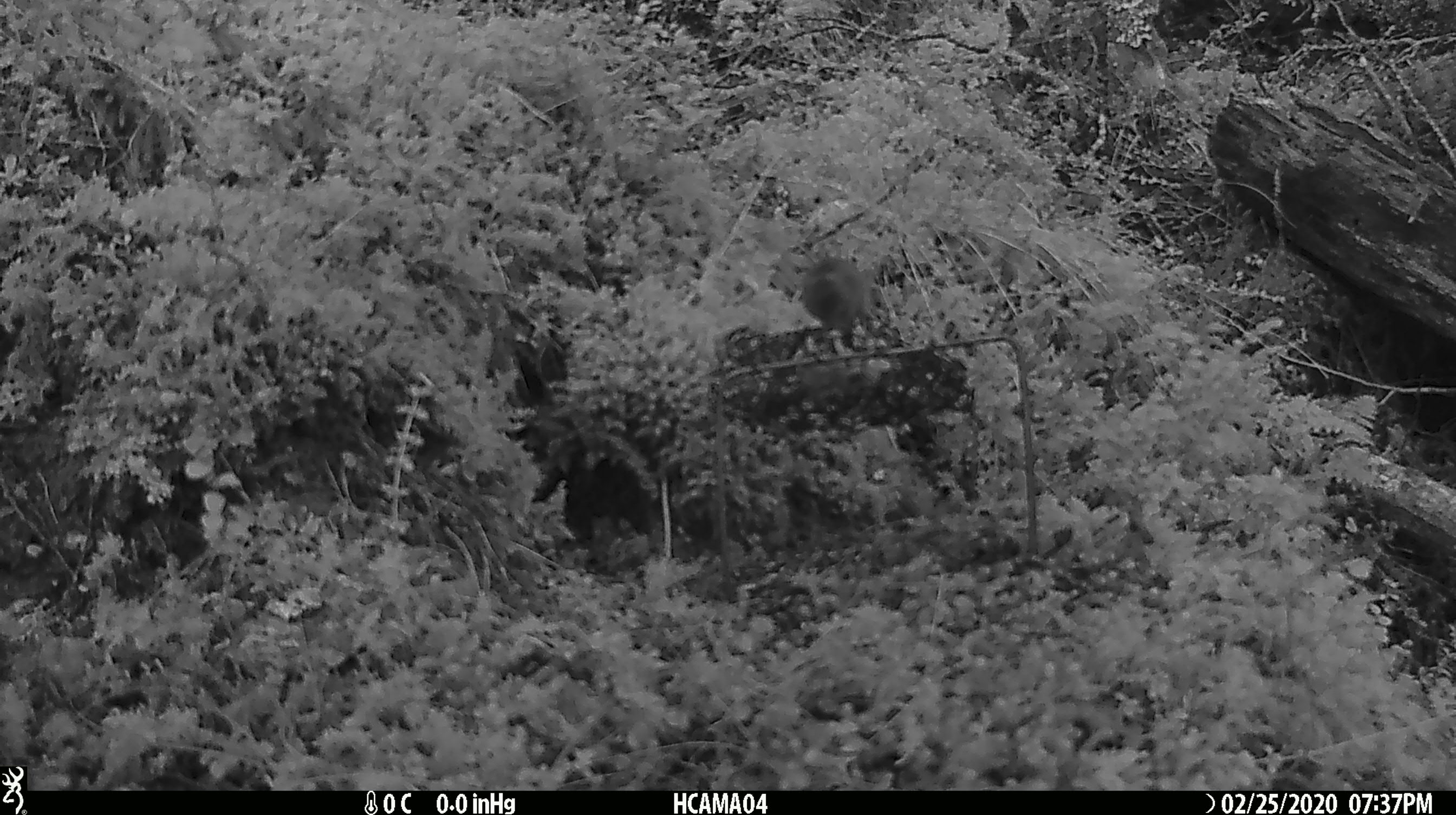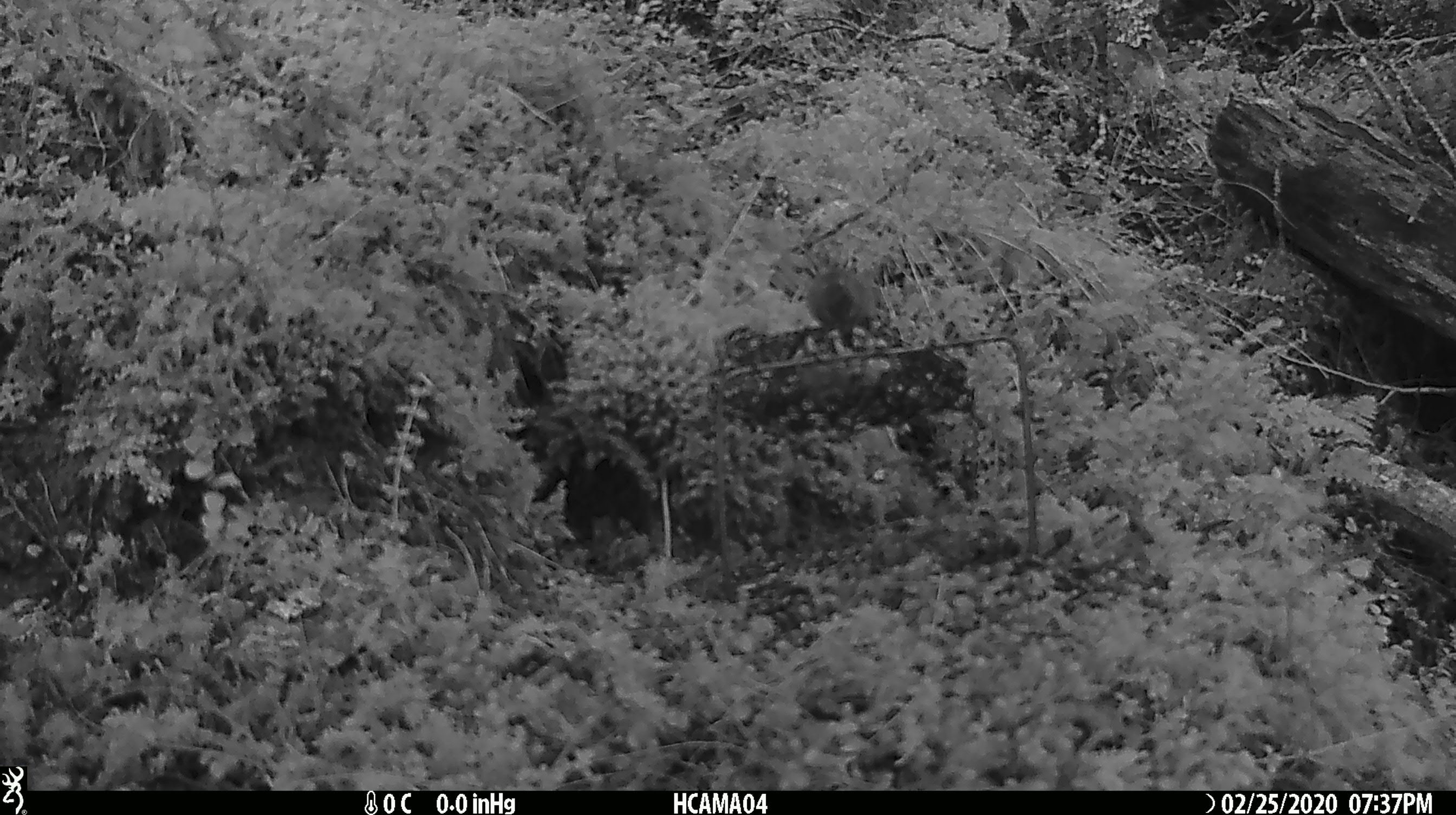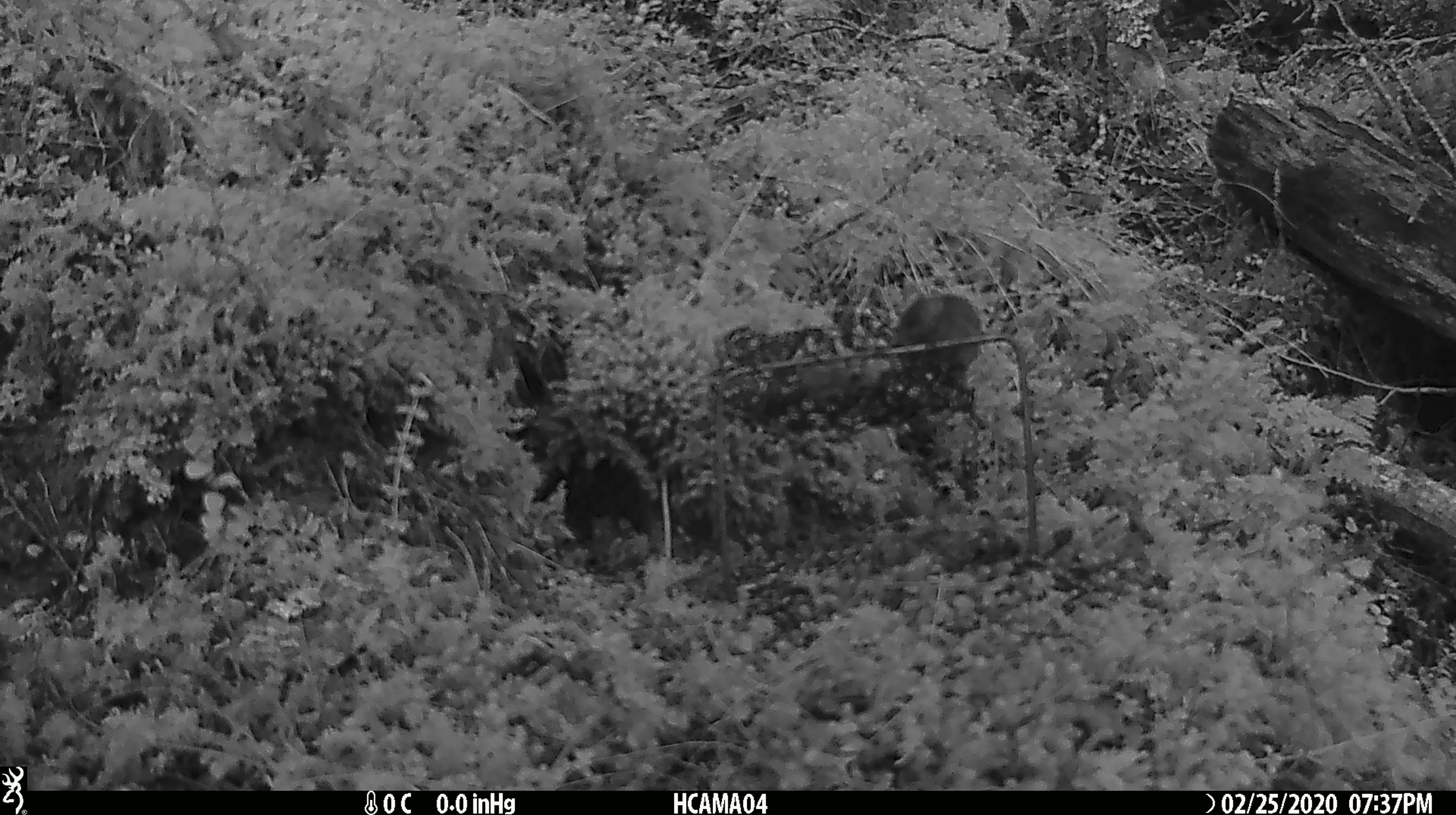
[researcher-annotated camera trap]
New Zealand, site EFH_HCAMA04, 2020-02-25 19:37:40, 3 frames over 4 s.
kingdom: Animalia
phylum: Chordata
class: Mammalia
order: Rodentia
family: Muridae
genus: Mus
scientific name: Mus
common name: mouse